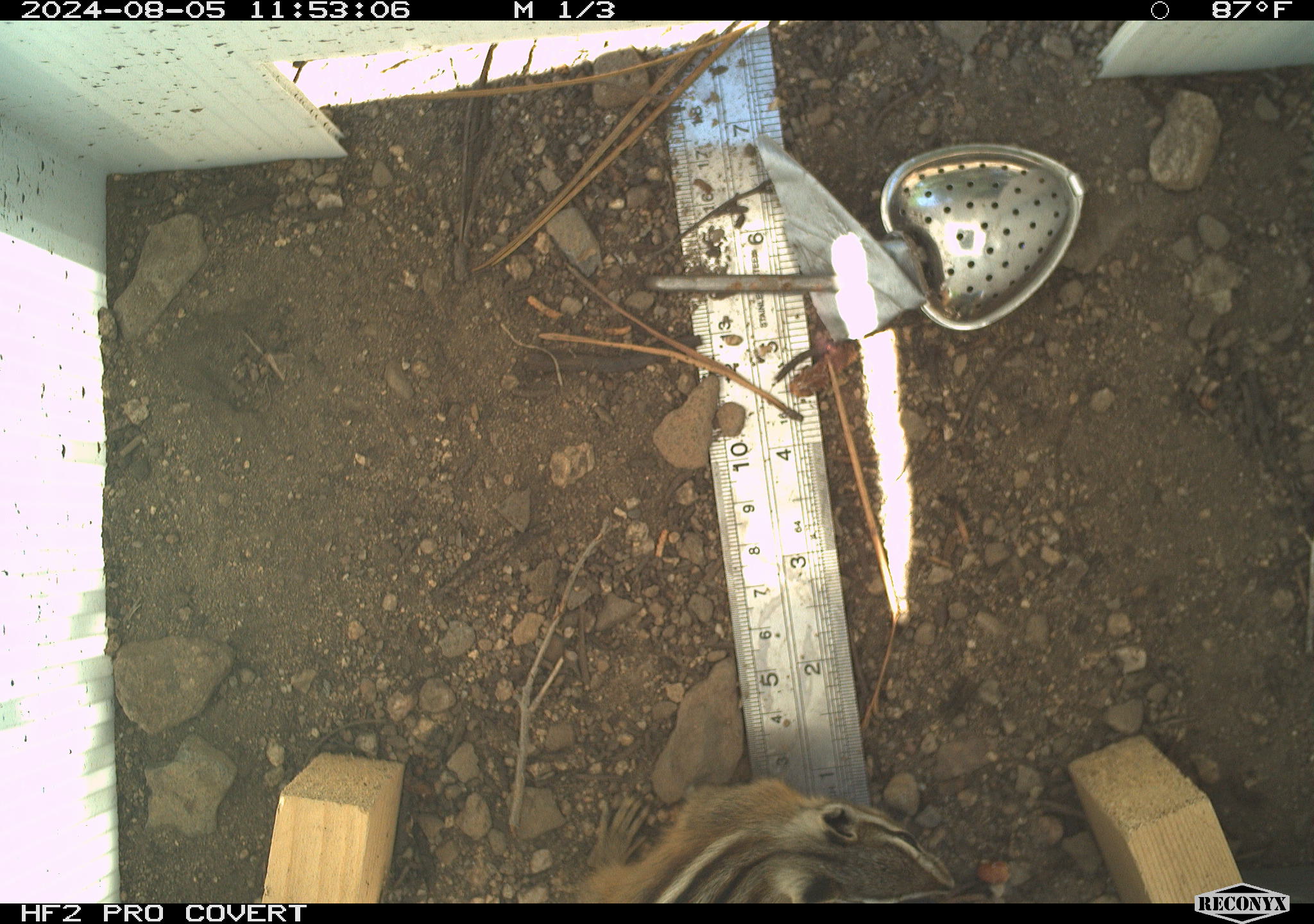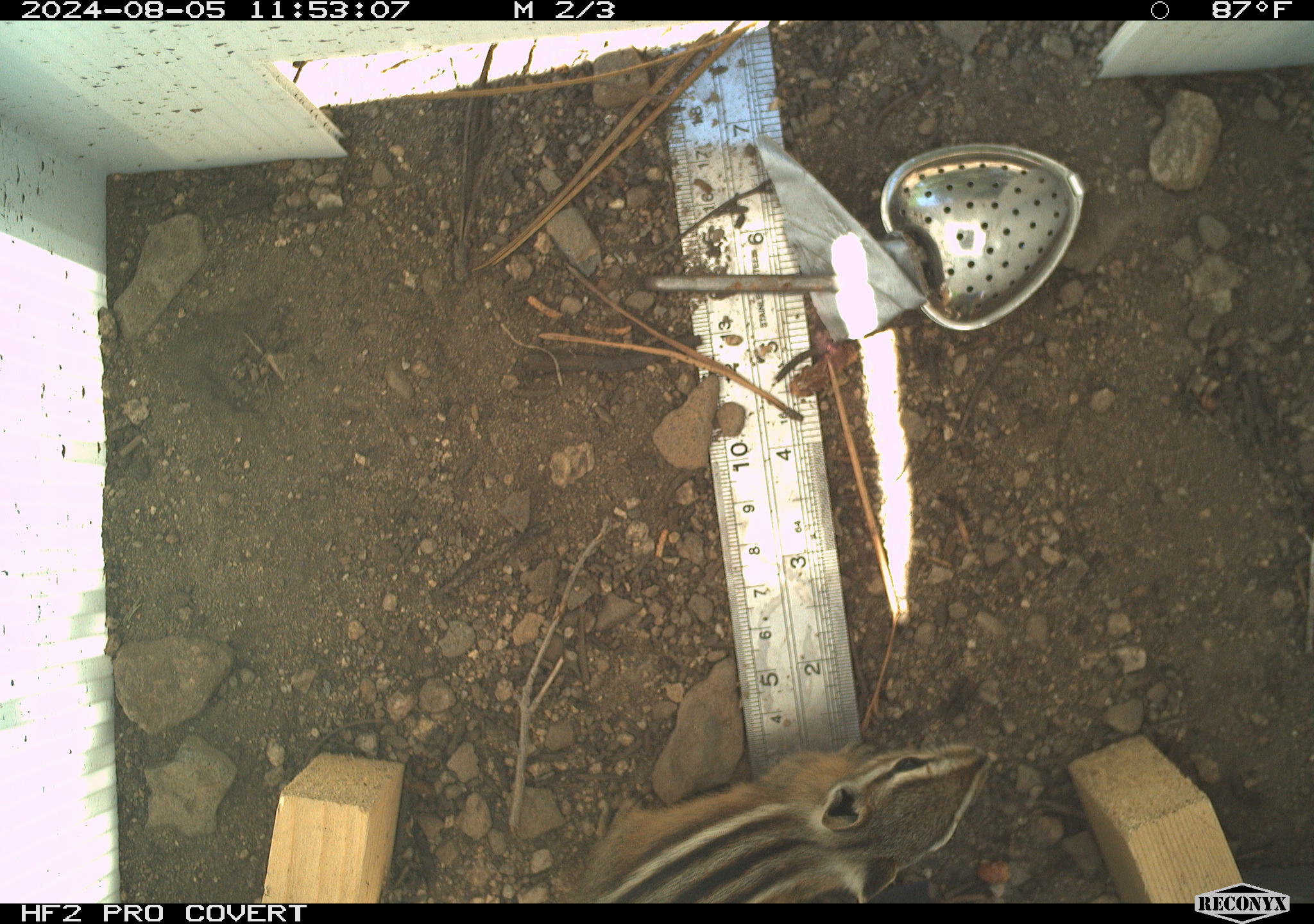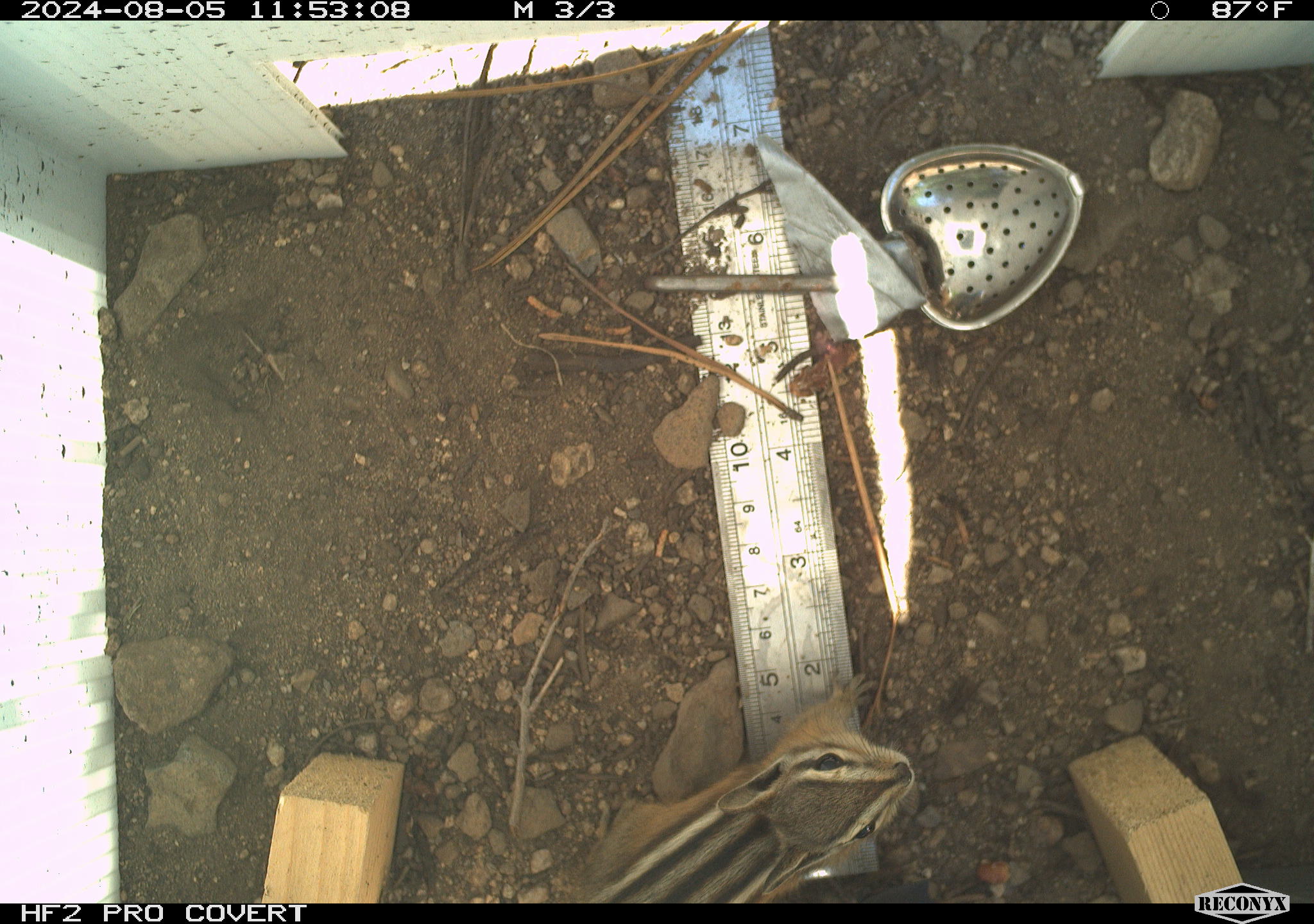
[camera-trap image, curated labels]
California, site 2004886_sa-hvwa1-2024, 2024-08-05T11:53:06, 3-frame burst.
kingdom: Animalia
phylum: Chordata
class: Mammalia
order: Rodentia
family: Sciuridae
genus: Neotamias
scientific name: Neotamias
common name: western chipmunks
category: neotamias species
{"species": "neotamias species (western chipmunks) (Neotamias)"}